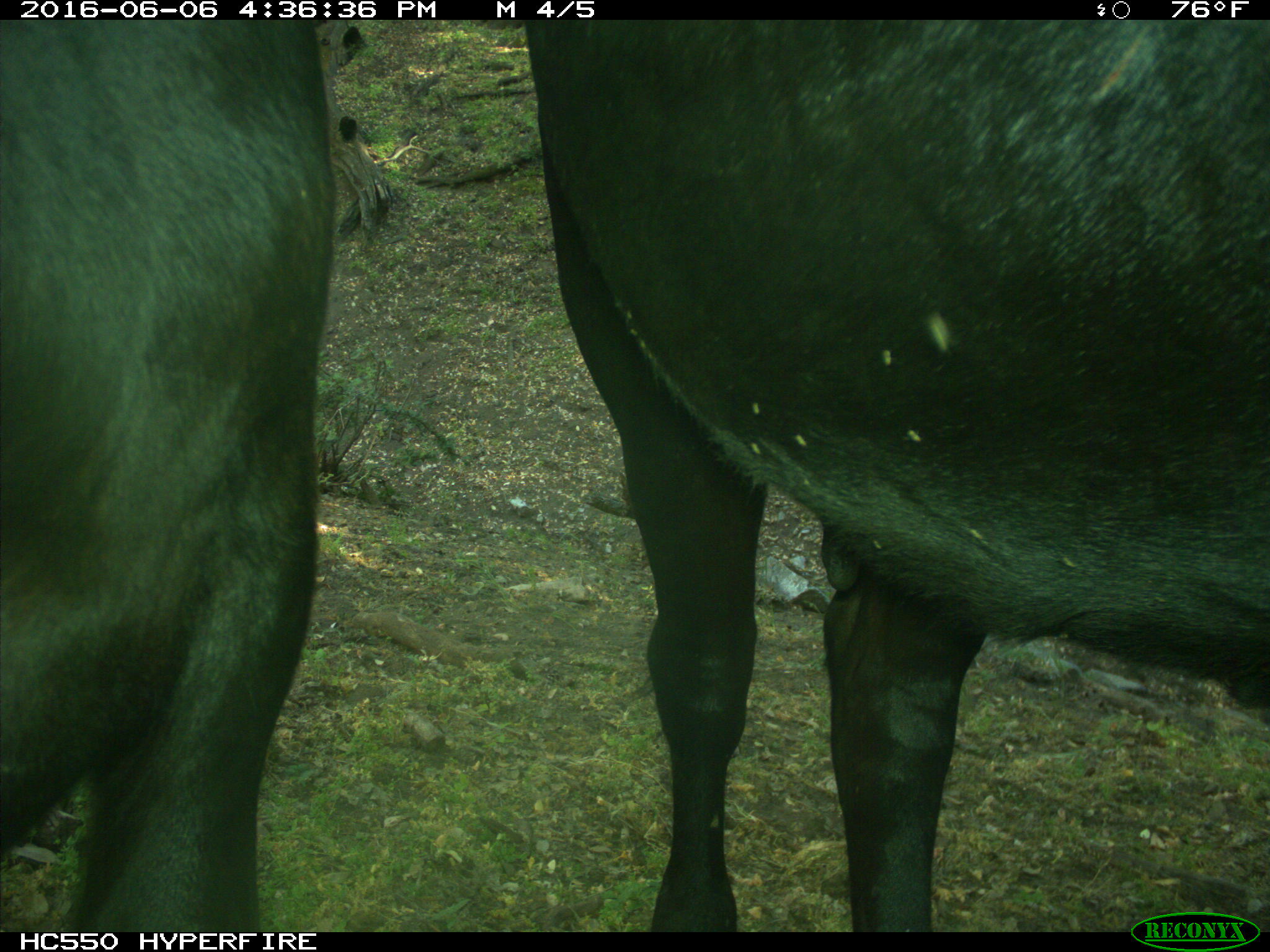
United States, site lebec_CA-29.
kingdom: Animalia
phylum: Chordata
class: Mammalia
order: Artiodactyla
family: Bovidae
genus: Bos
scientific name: Bos taurus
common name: domestic cow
Bos taurus (domestic cow).